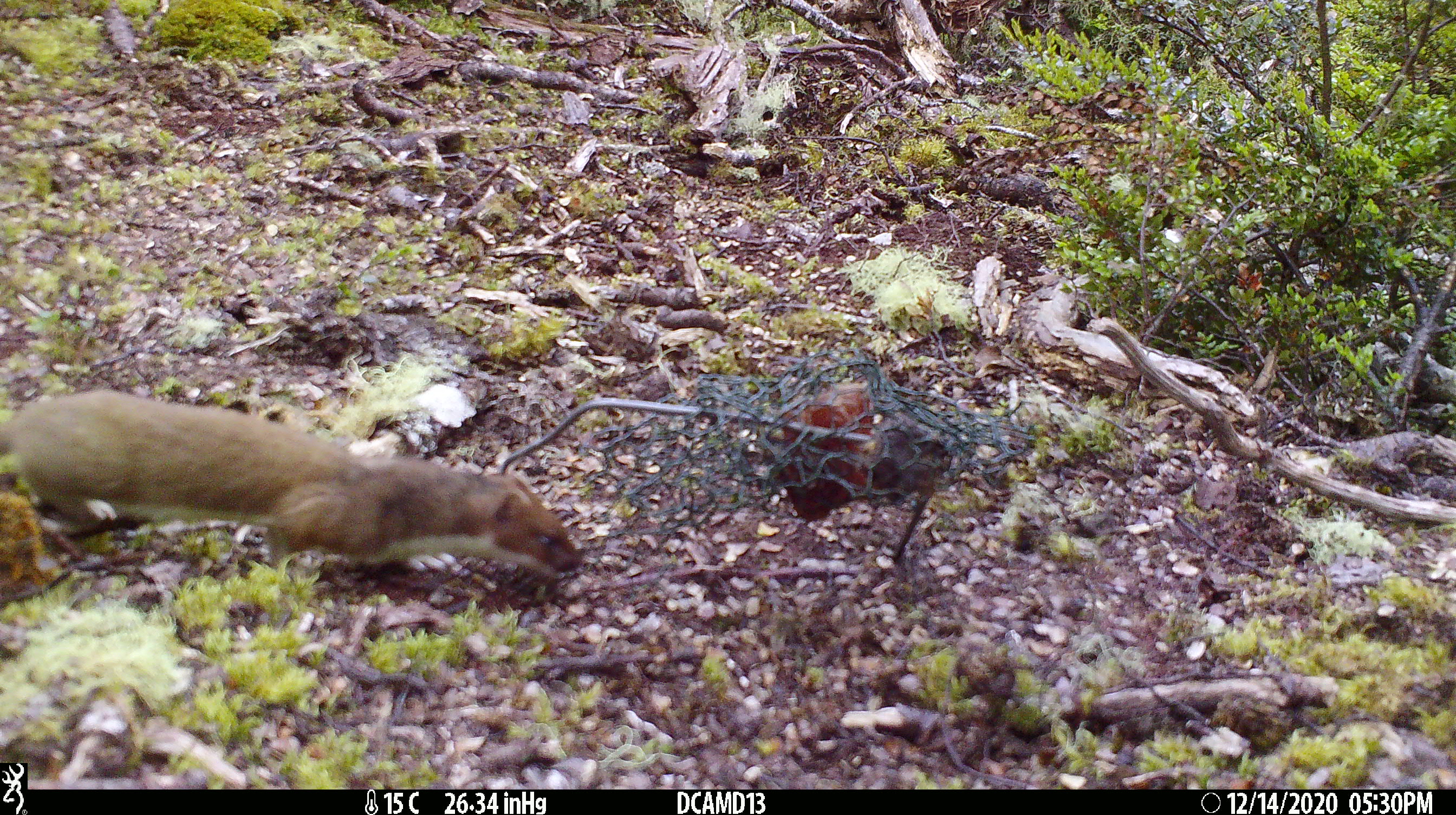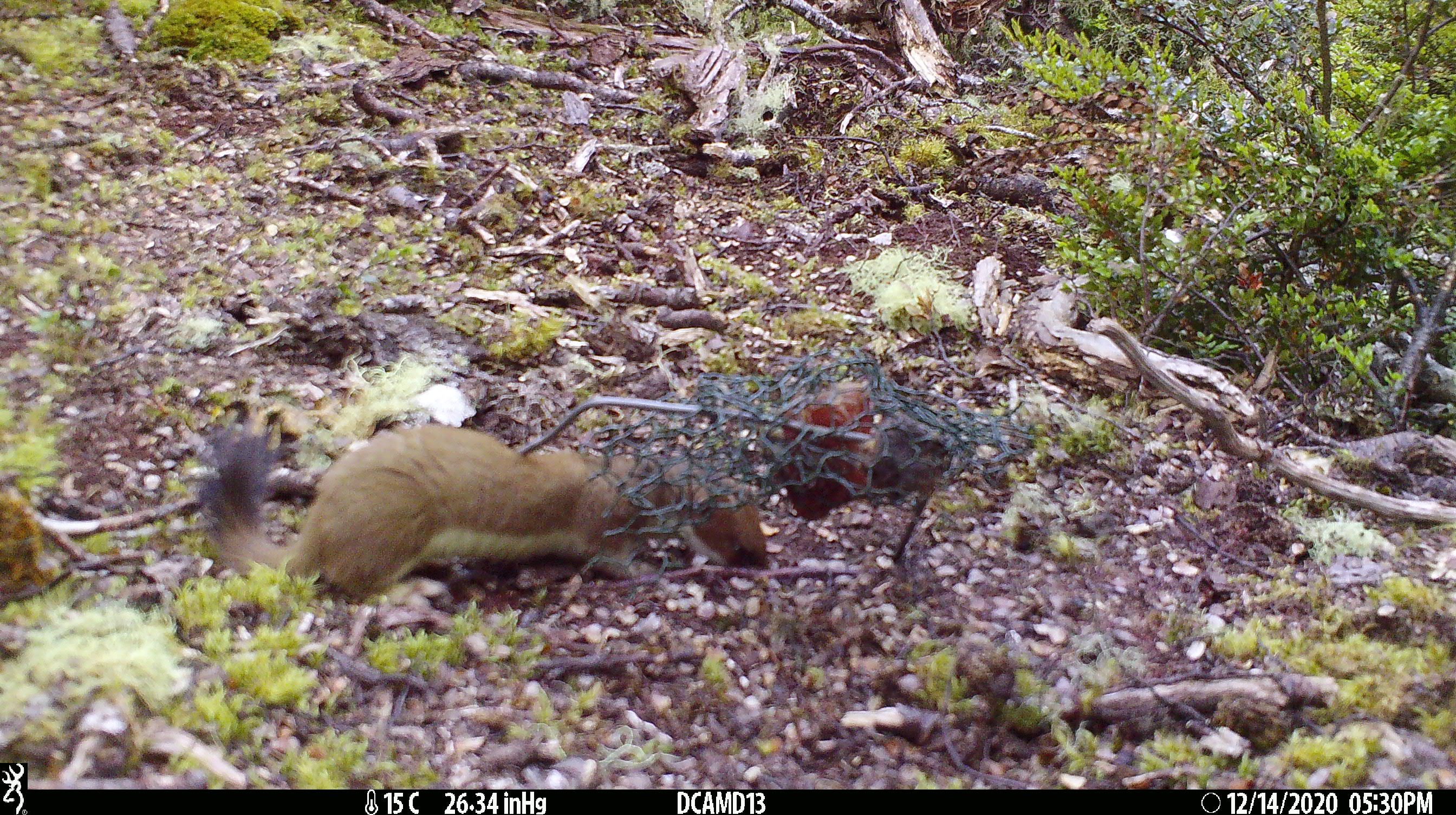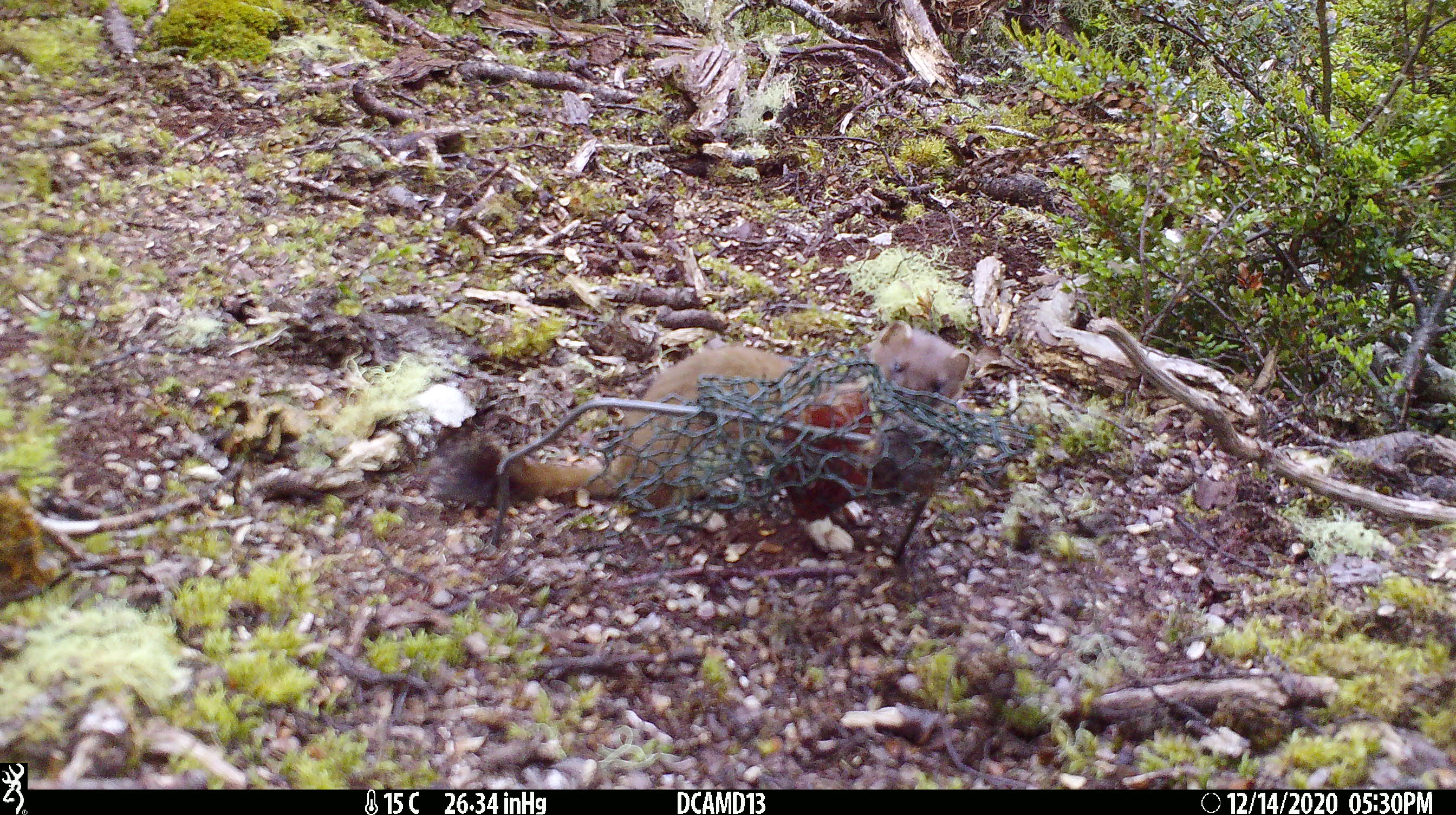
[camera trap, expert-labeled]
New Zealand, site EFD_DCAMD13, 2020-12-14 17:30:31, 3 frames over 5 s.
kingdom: Animalia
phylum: Chordata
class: Mammalia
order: Carnivora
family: Mustelidae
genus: Mustela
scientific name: Mustela erminea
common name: stoat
Stoat (Mustela erminea).